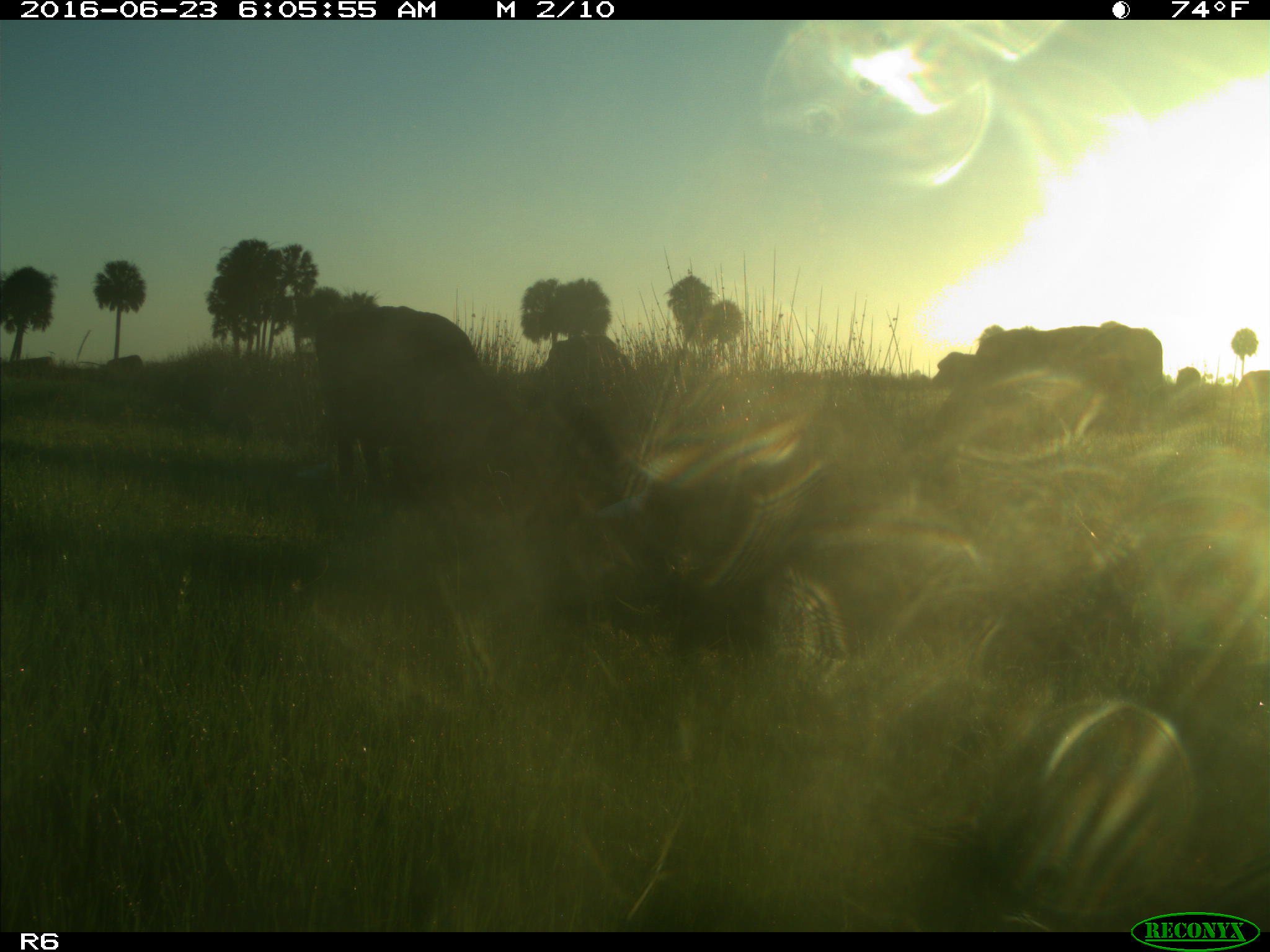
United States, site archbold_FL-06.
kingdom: Animalia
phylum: Chordata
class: Mammalia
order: Artiodactyla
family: Bovidae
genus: Bos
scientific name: Bos taurus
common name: domestic cow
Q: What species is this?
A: Bos taurus (domestic cow).